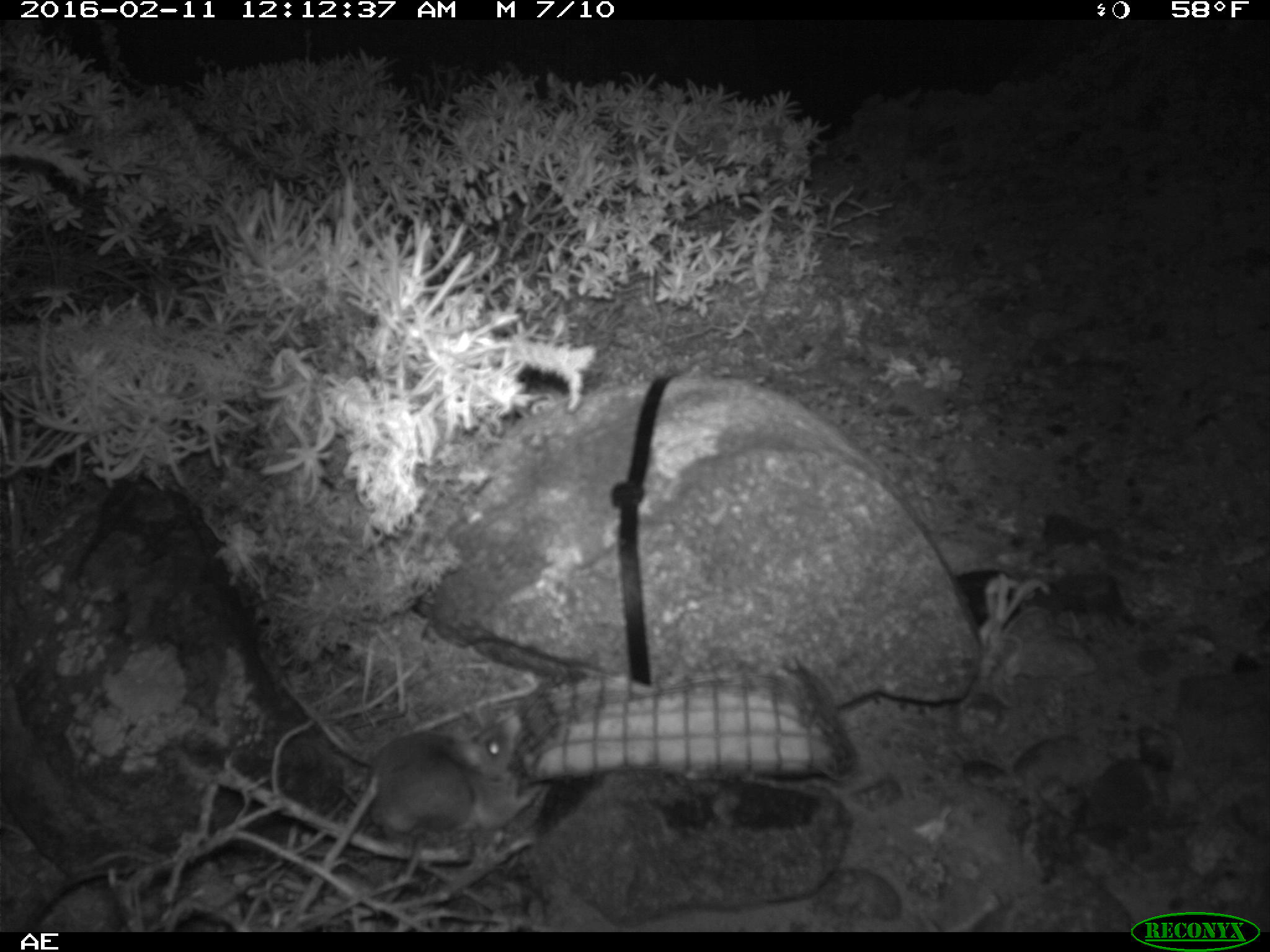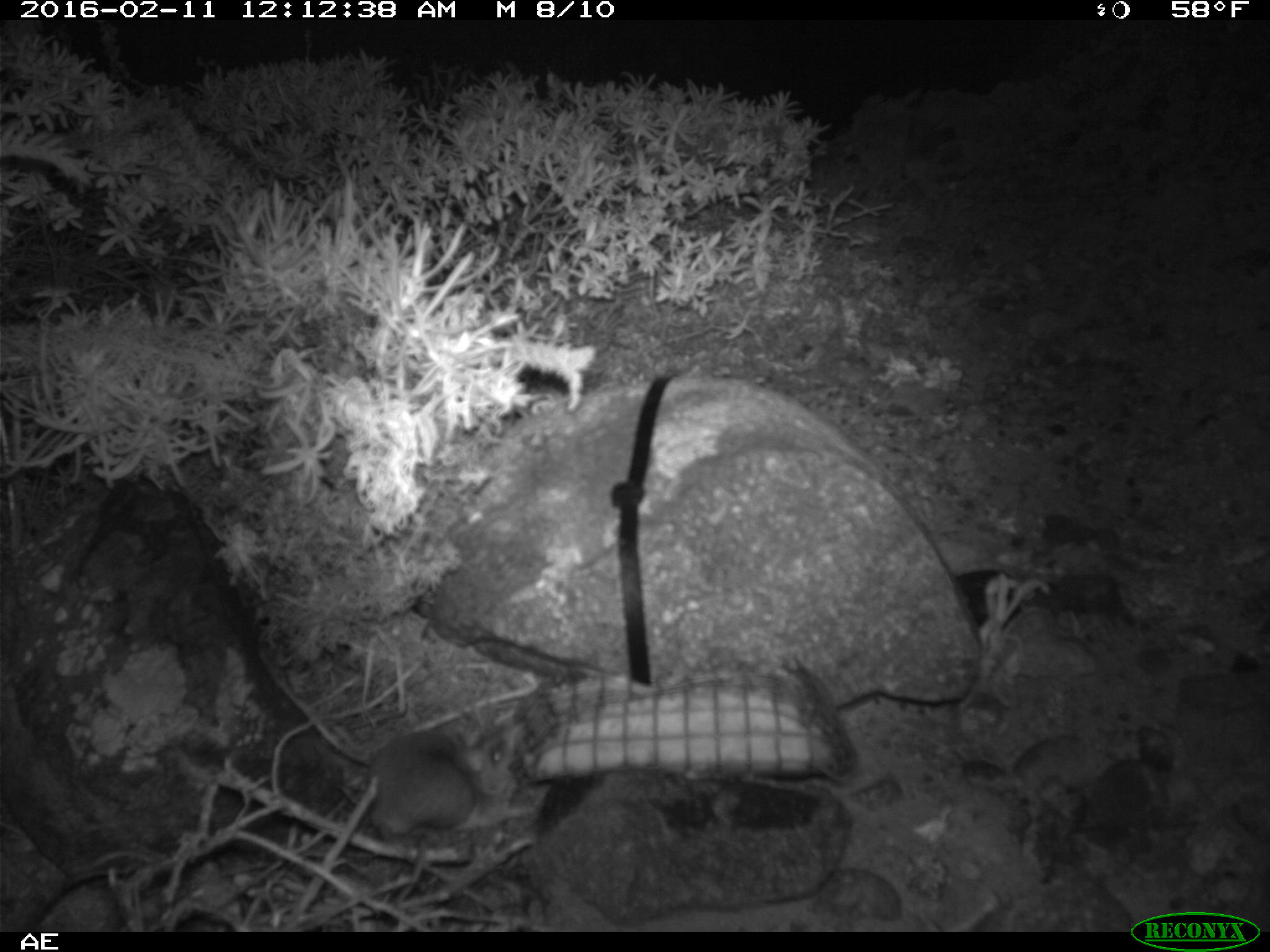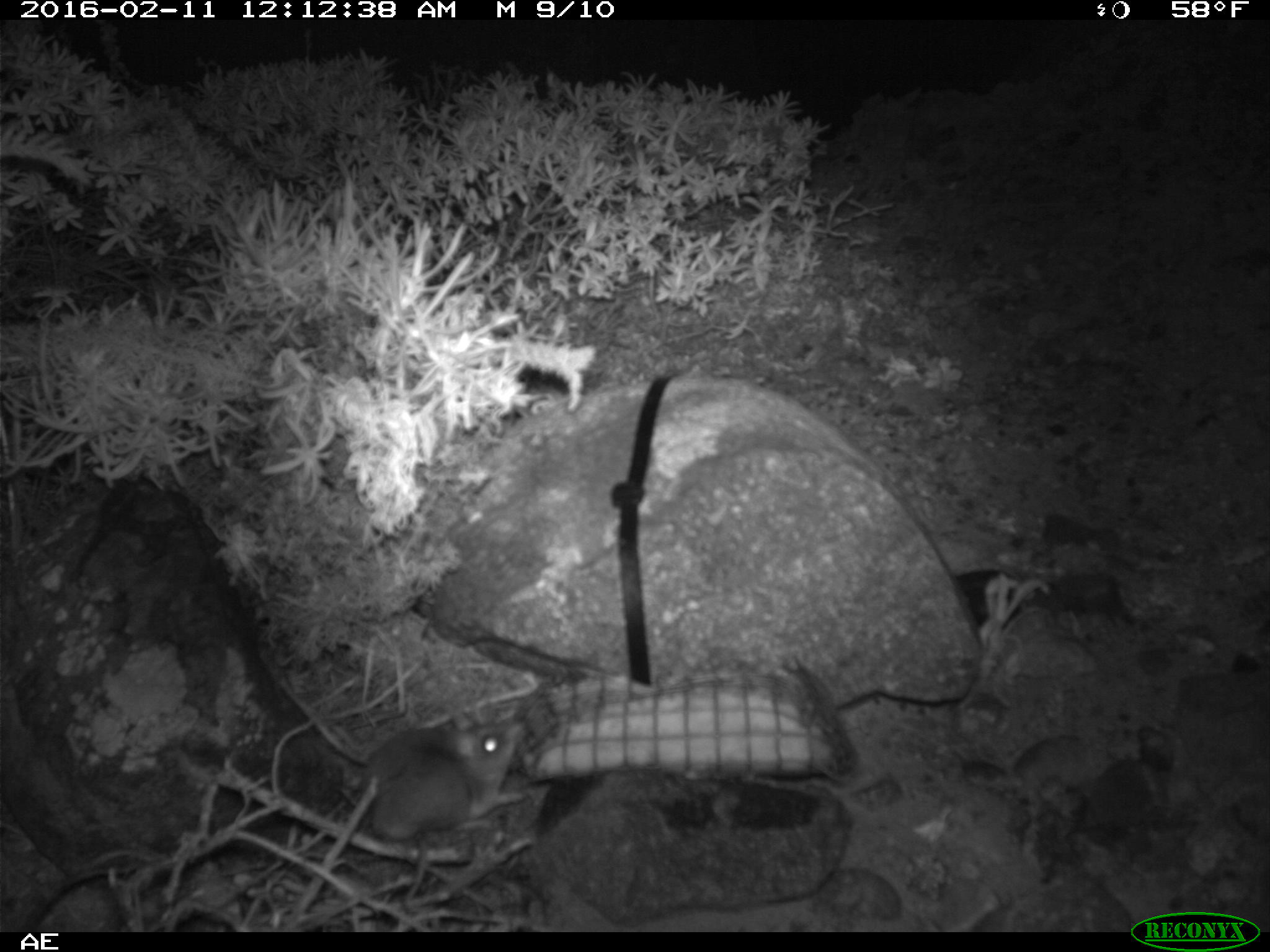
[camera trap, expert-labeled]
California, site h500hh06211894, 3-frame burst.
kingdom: Animalia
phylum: Chordata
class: Mammalia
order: Rodentia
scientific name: Rodentia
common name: rodent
Rodent (Rodentia).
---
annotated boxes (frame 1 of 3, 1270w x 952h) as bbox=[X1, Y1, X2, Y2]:
rodent: bbox=[284, 683, 522, 844]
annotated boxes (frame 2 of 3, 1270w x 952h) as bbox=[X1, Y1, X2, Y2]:
rodent: bbox=[366, 723, 474, 840]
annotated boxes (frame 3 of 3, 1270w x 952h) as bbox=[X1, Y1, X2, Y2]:
rodent: bbox=[360, 701, 526, 840]